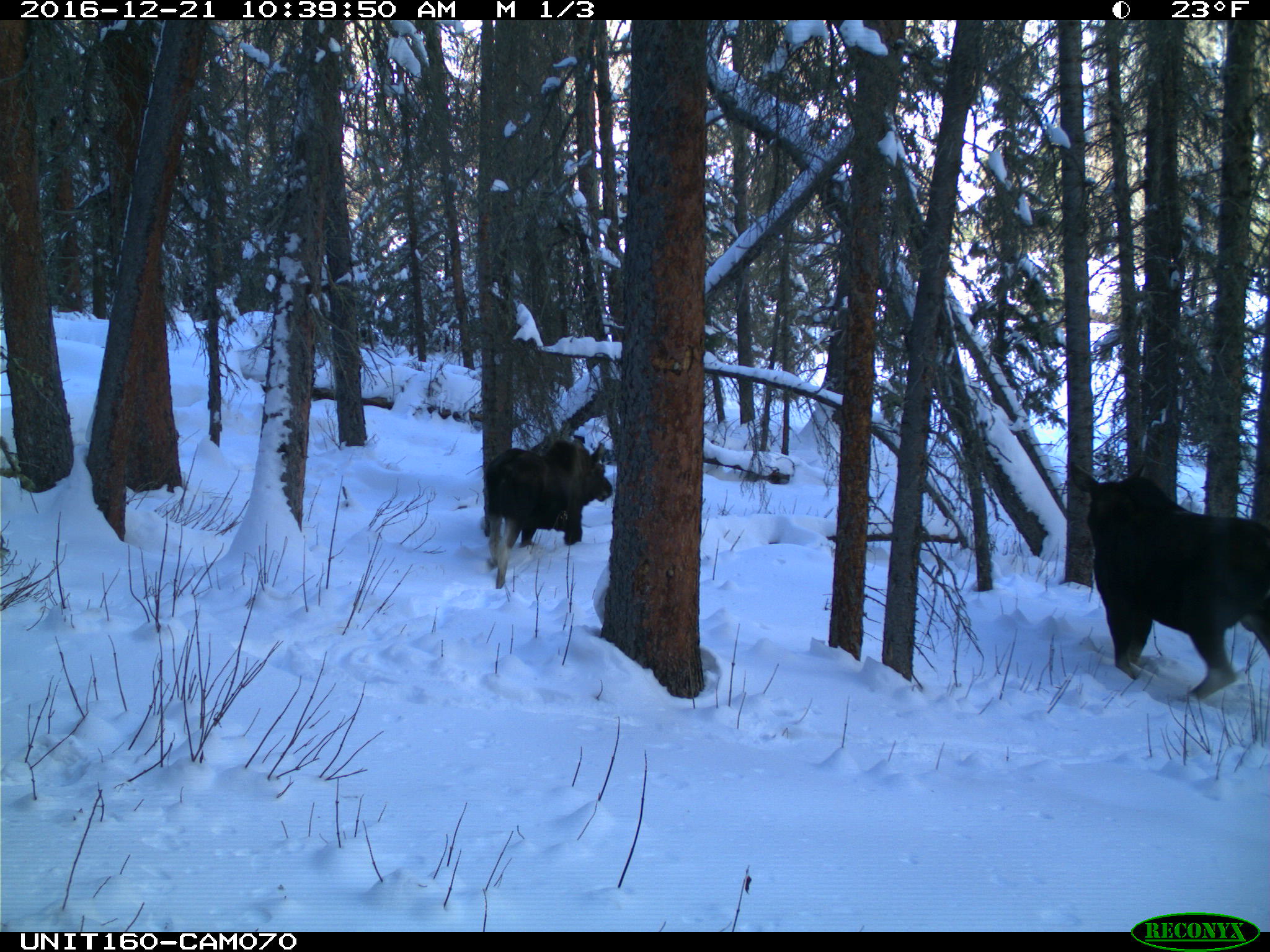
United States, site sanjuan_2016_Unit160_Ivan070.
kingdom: Animalia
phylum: Chordata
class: Mammalia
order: Artiodactyla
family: Cervidae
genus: Alces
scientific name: Alces alces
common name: moose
Alces alces (moose).